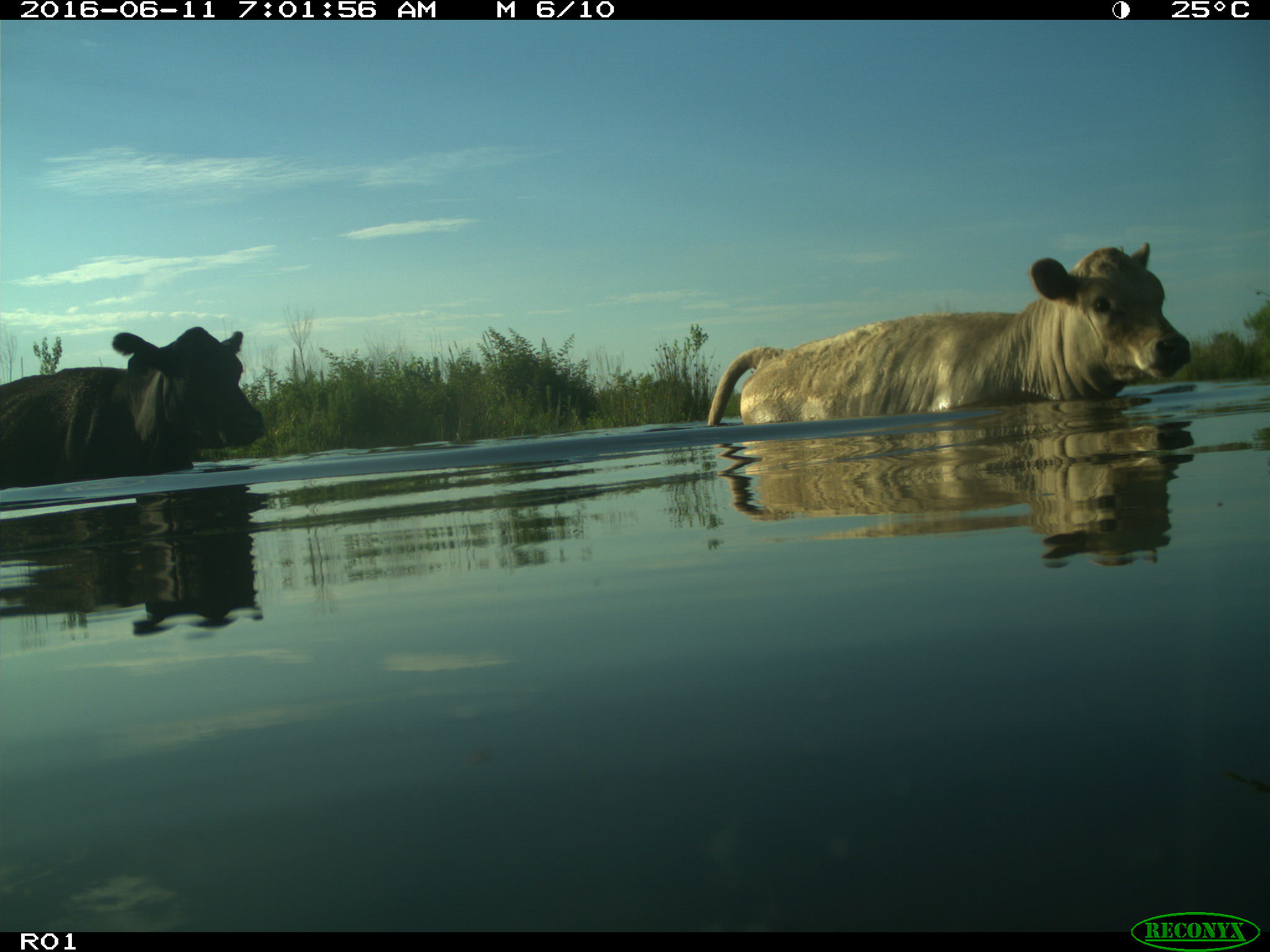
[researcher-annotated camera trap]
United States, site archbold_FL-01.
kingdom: Animalia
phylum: Chordata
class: Mammalia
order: Artiodactyla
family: Bovidae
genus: Bos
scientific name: Bos taurus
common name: domestic cow